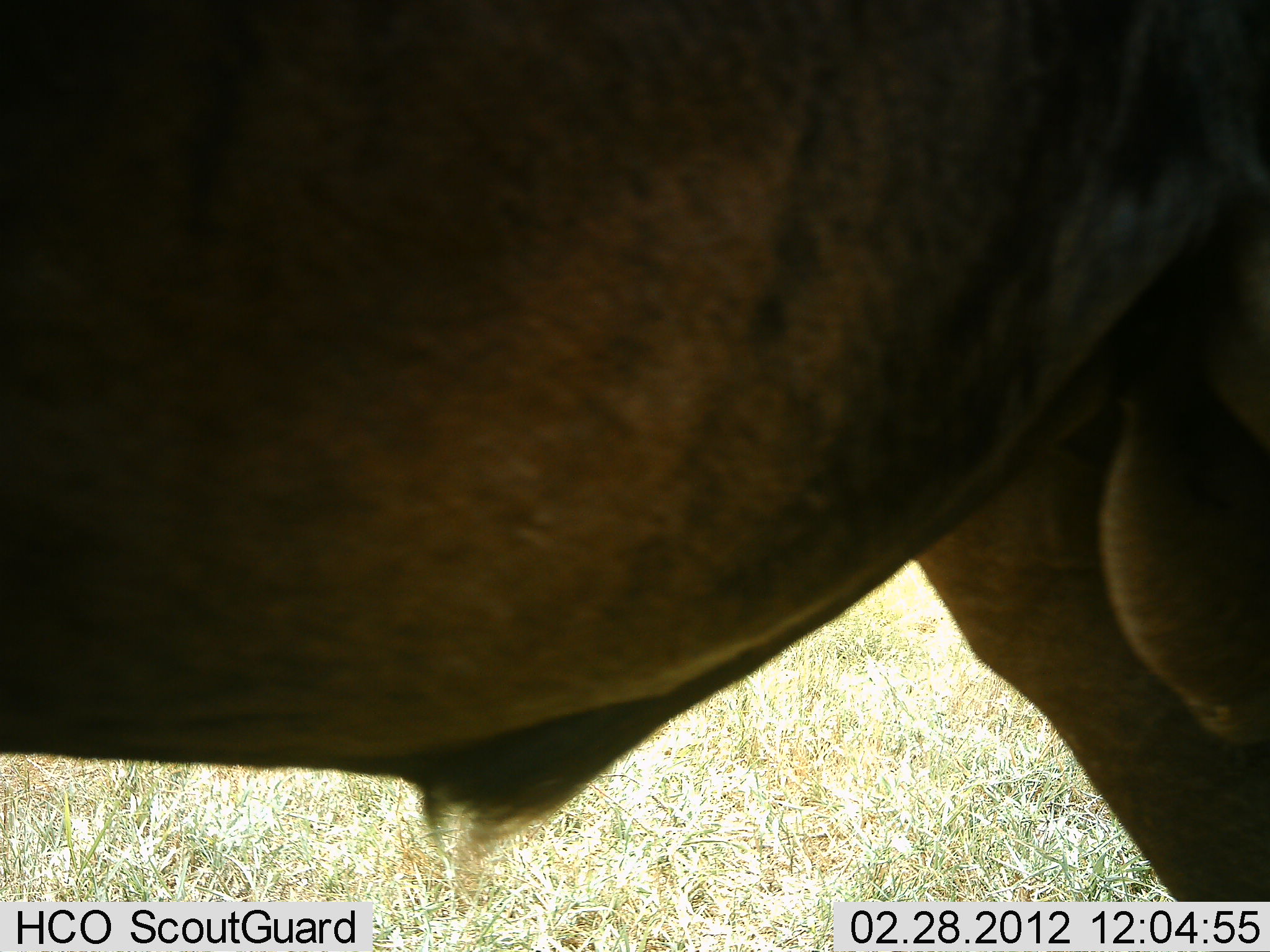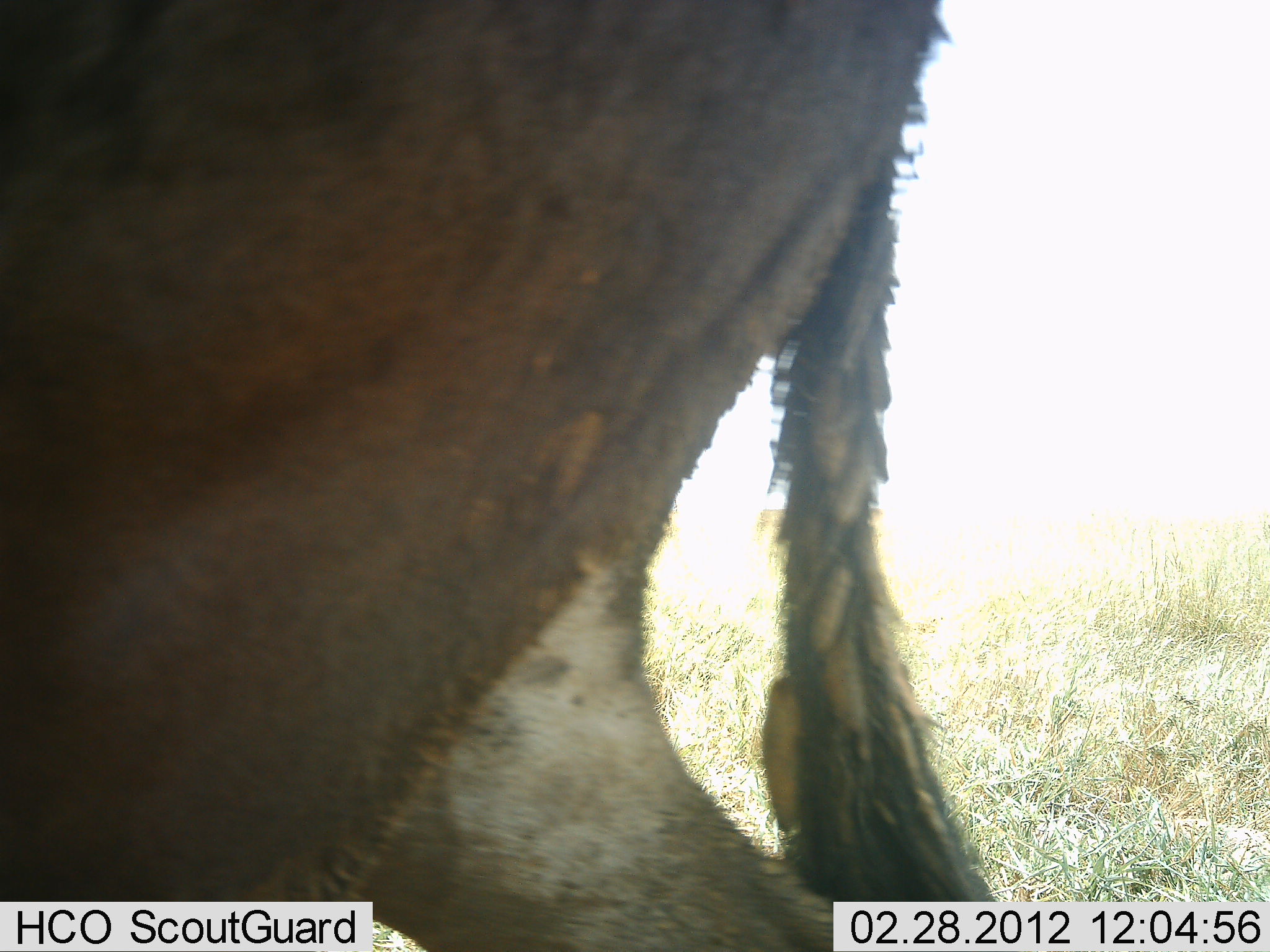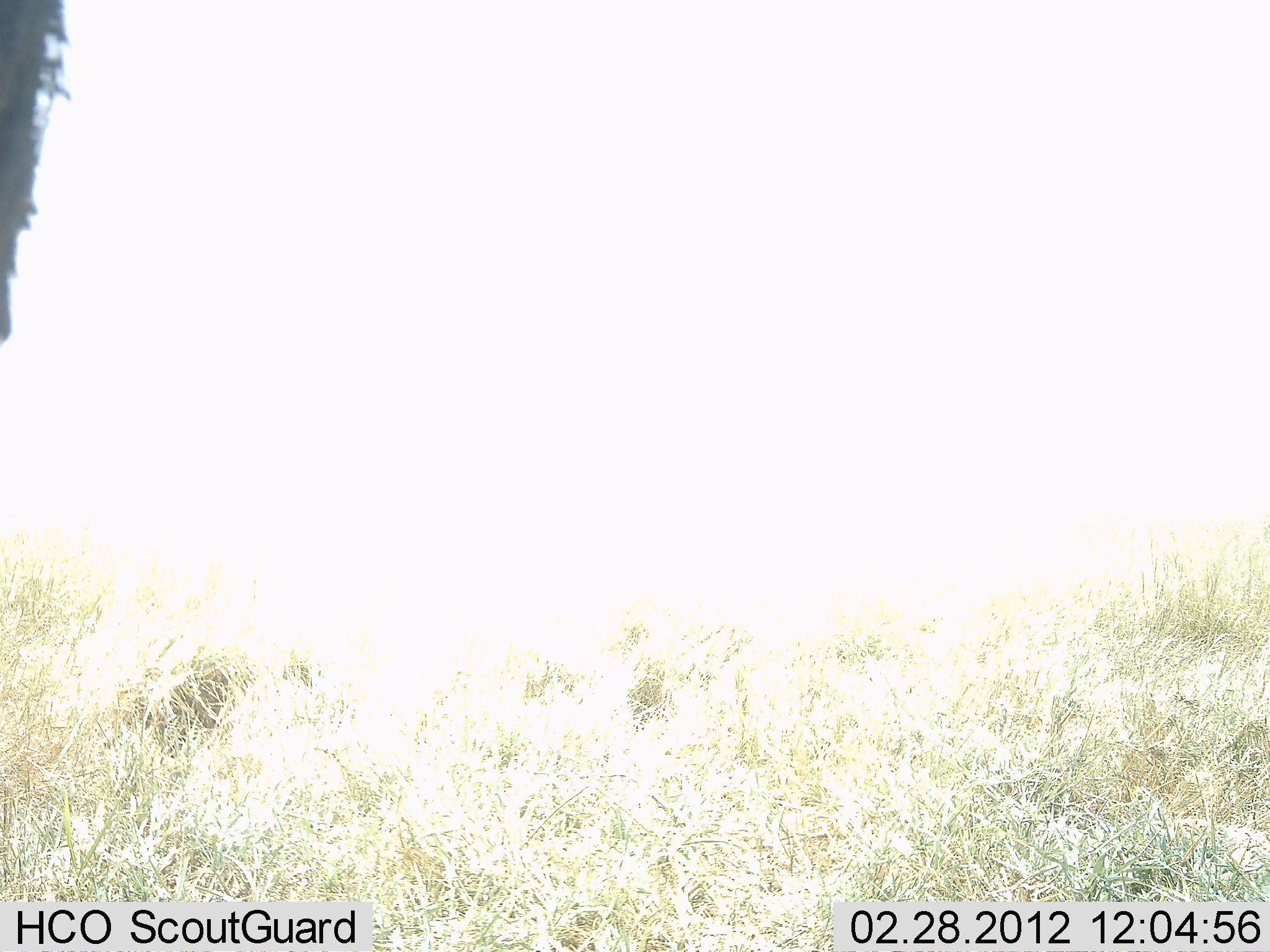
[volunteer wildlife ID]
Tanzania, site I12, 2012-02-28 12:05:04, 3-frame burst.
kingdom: Animalia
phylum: Chordata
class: Mammalia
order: Artiodactyla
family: Bovidae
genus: Connochaetes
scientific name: Connochaetes taurinus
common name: blue wildebeest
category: wildebeest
Wildebeest (blue wildebeest) (Connochaetes taurinus), count 1. Behavior (volunteer vote fractions): standing 12%, resting 0%, moving 94%, interacting 0%. Young present (vote fraction): 0%. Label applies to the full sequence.